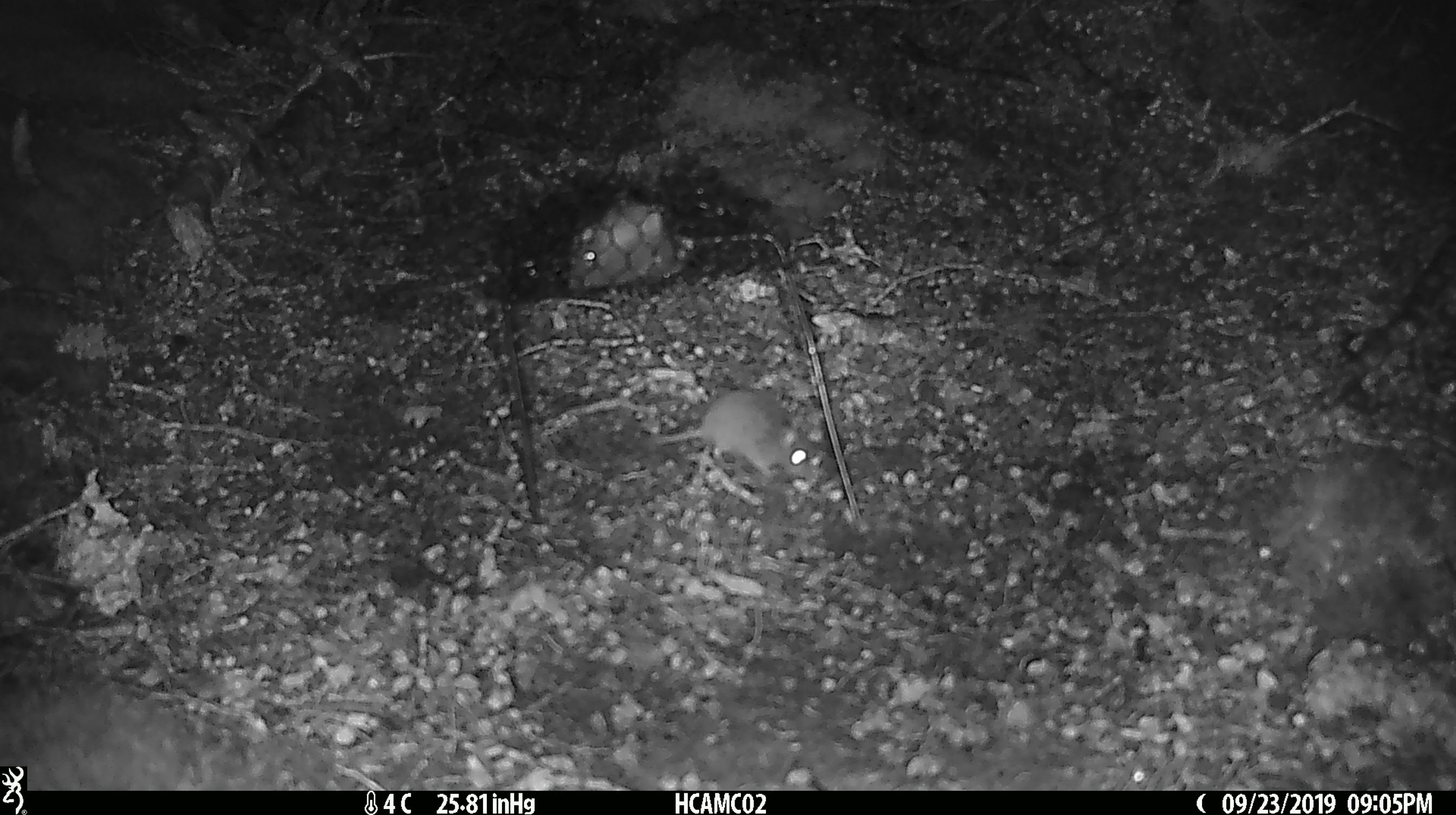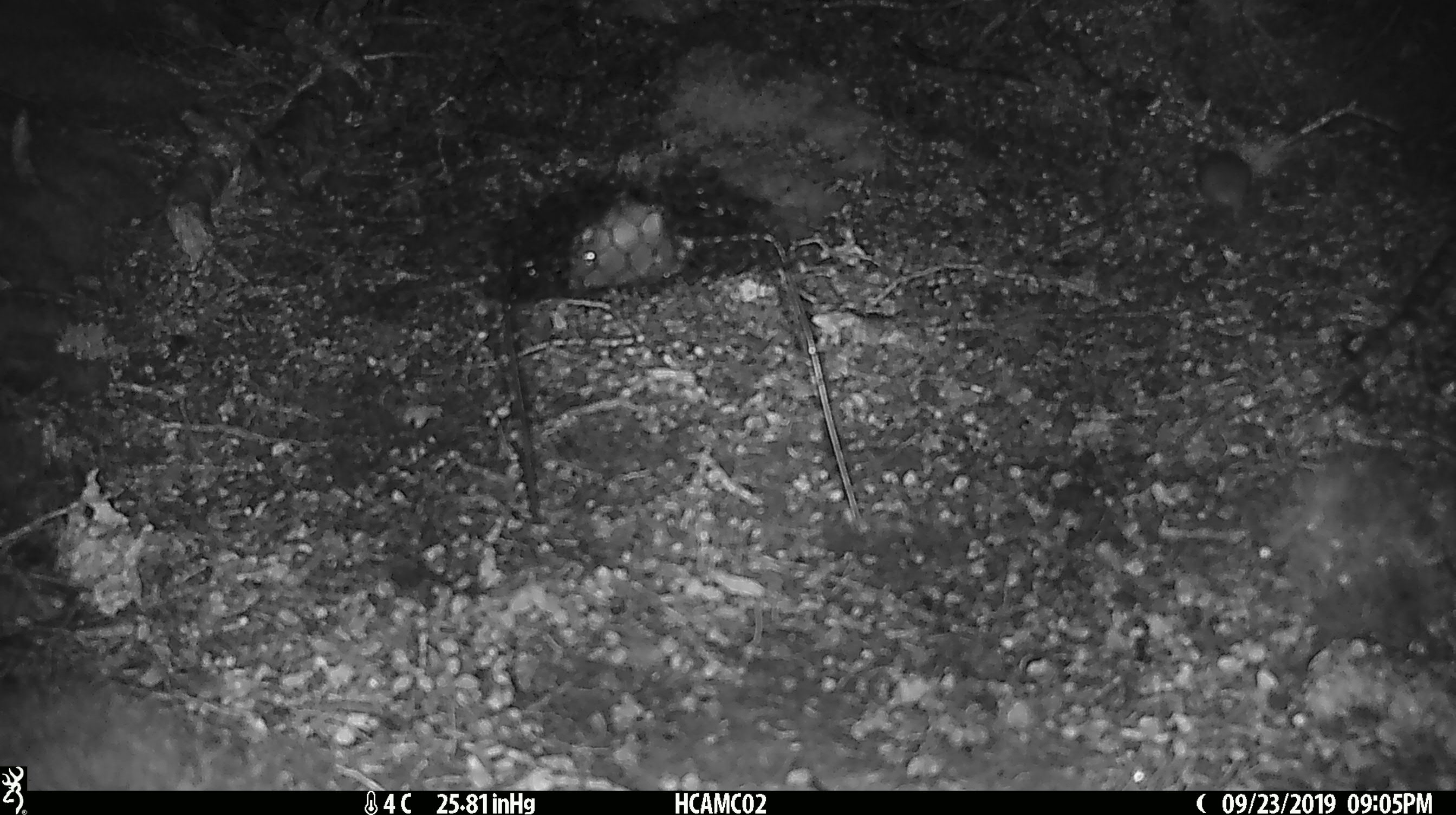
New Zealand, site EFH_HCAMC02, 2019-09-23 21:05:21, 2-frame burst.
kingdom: Animalia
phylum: Chordata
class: Mammalia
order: Rodentia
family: Muridae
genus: Mus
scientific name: Mus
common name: mouse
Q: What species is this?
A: Mouse (Mus).